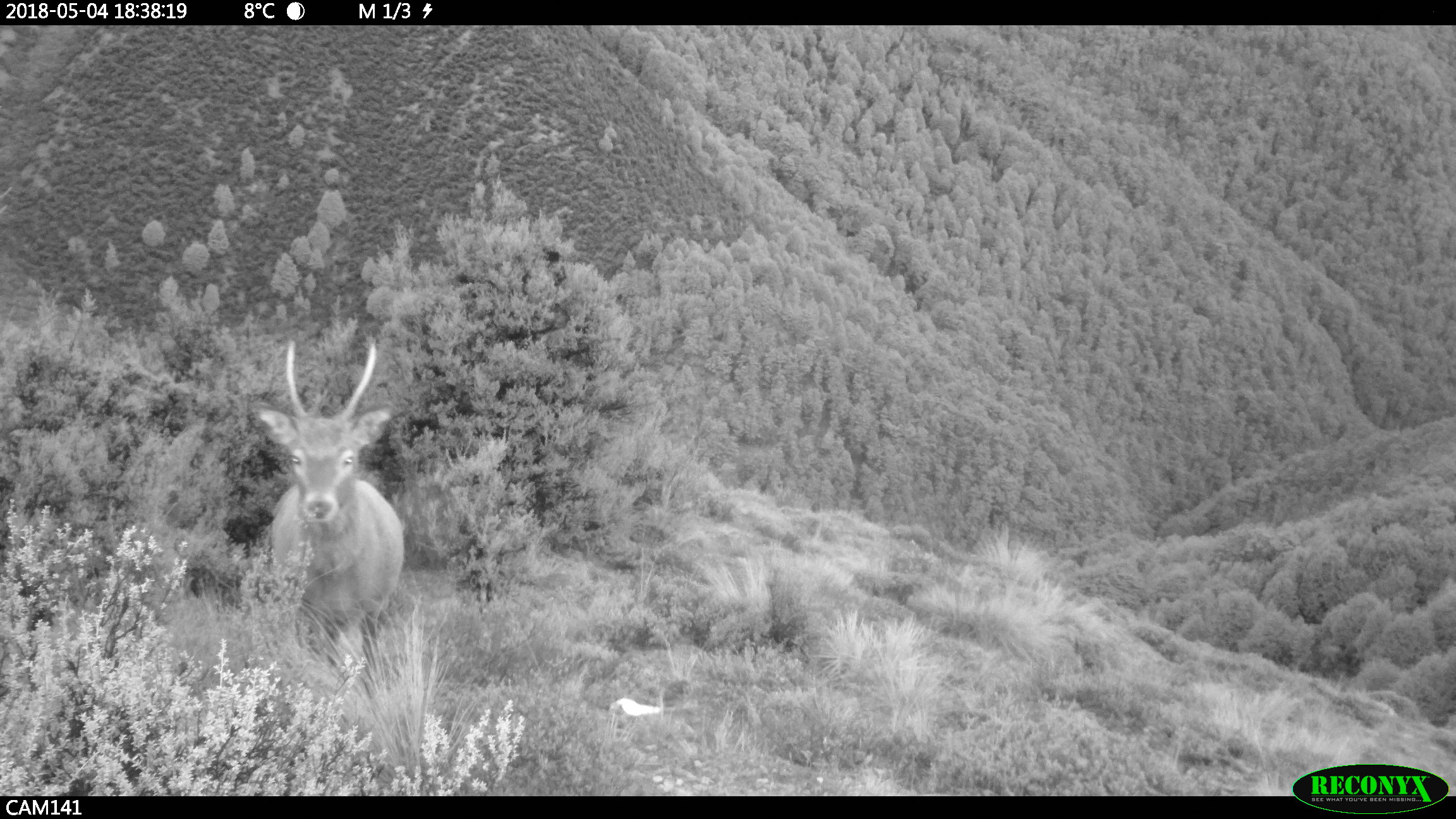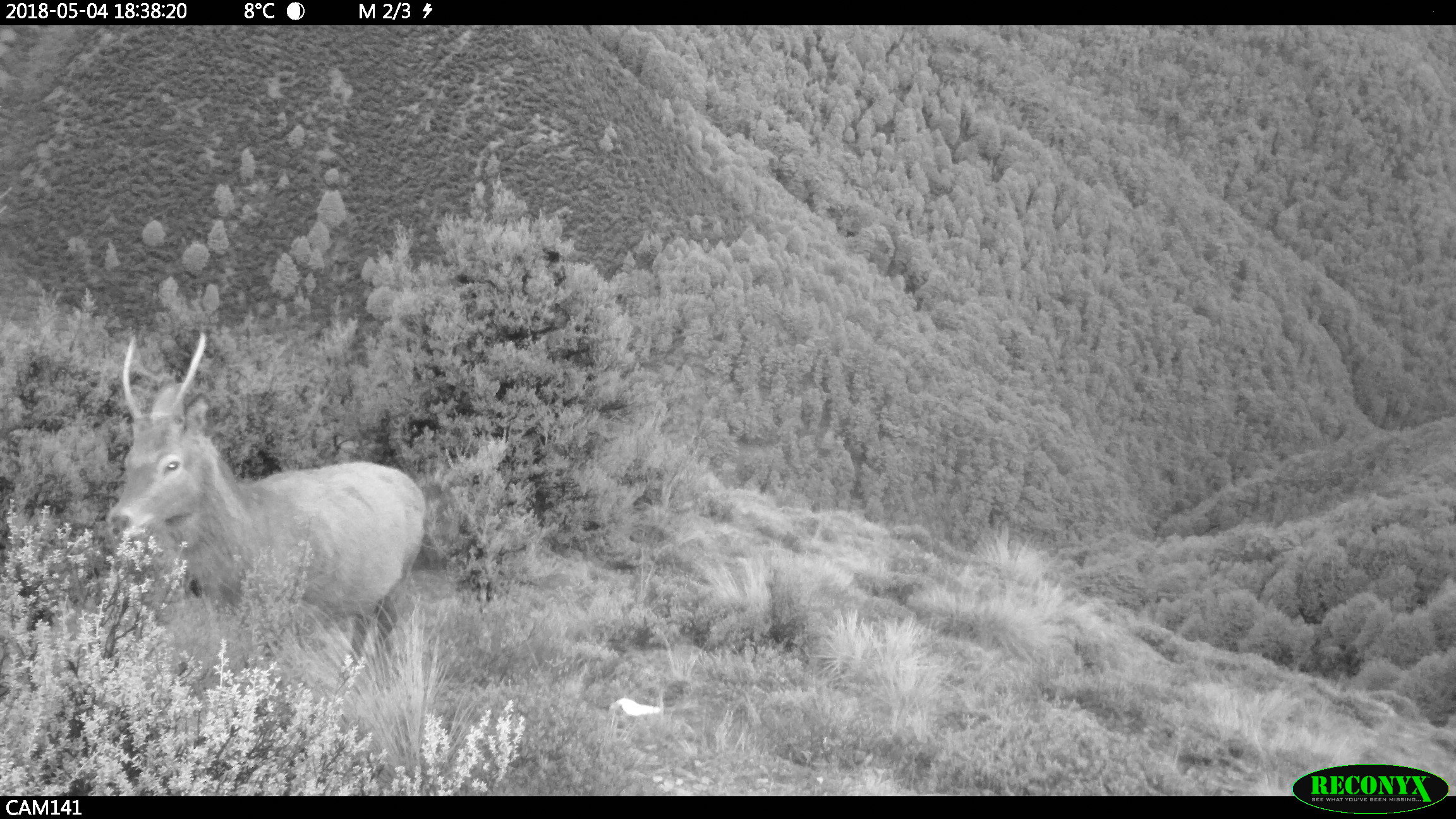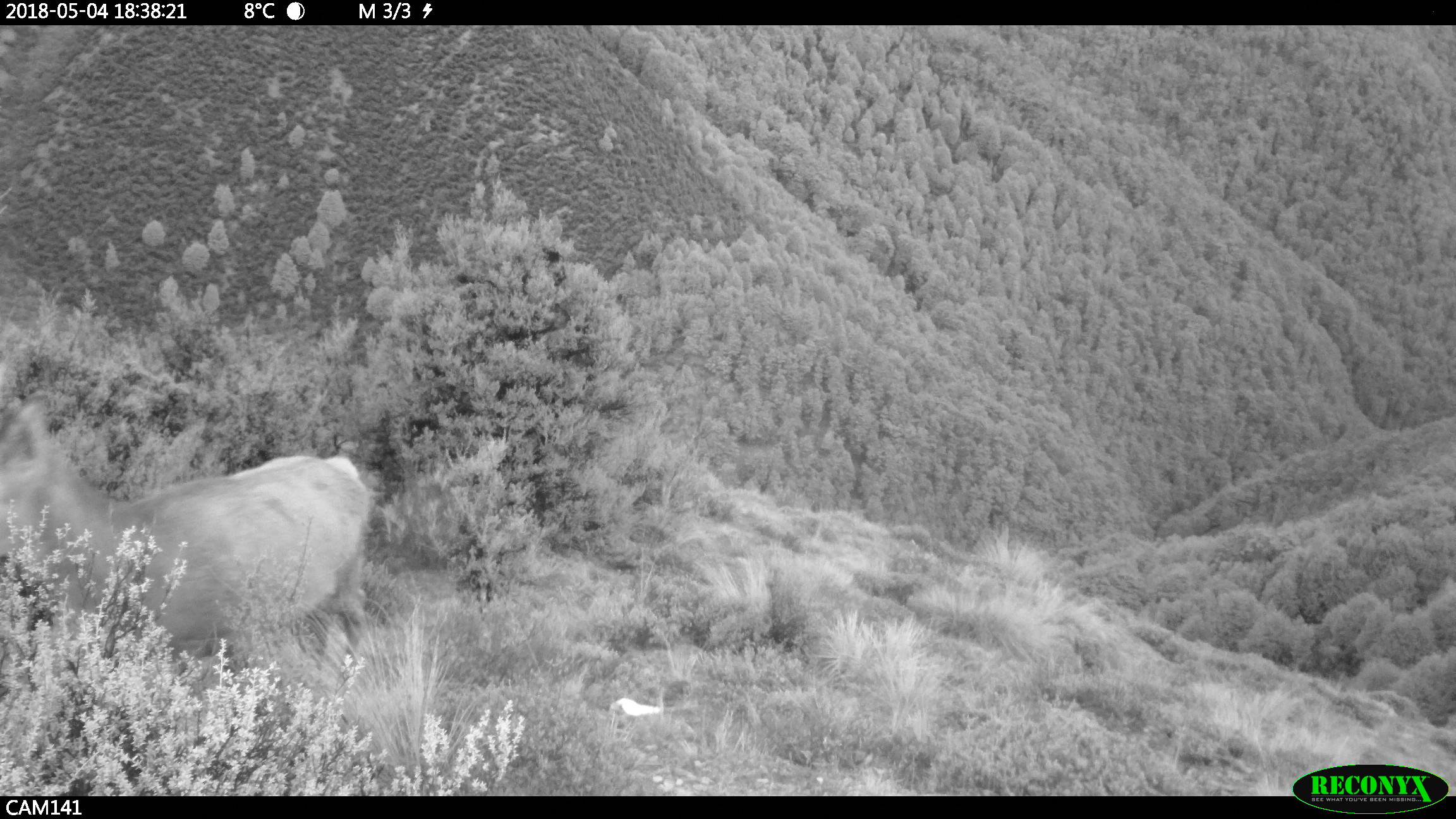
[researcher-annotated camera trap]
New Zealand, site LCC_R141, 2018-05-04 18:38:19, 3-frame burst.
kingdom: Animalia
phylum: Chordata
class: Mammalia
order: Artiodactyla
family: Cervidae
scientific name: Cervidae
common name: deer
Deer (Cervidae).